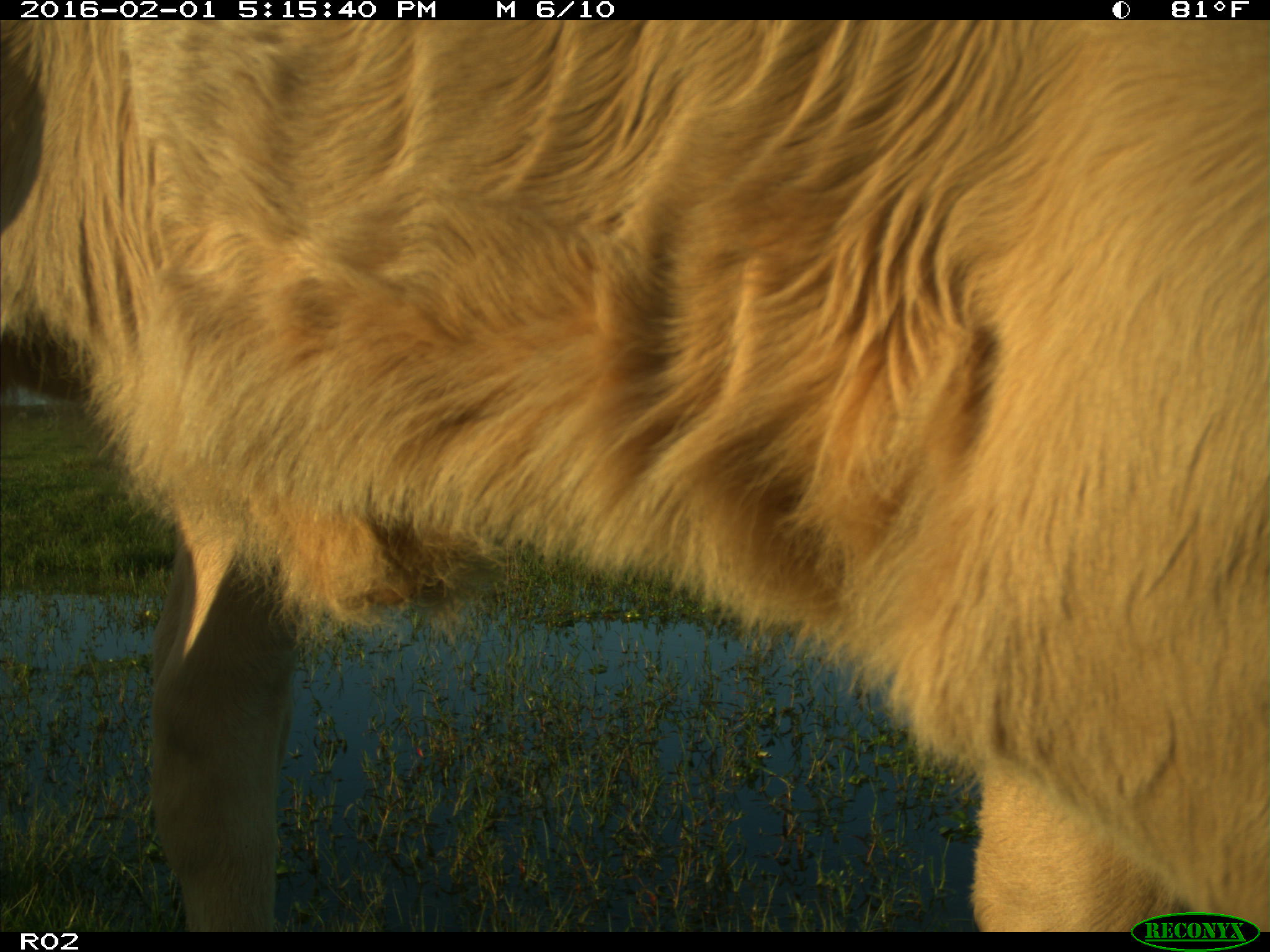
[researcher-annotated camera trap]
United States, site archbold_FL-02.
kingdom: Animalia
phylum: Chordata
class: Mammalia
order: Artiodactyla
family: Bovidae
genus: Bos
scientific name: Bos taurus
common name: domestic cow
Bos taurus (domestic cow).